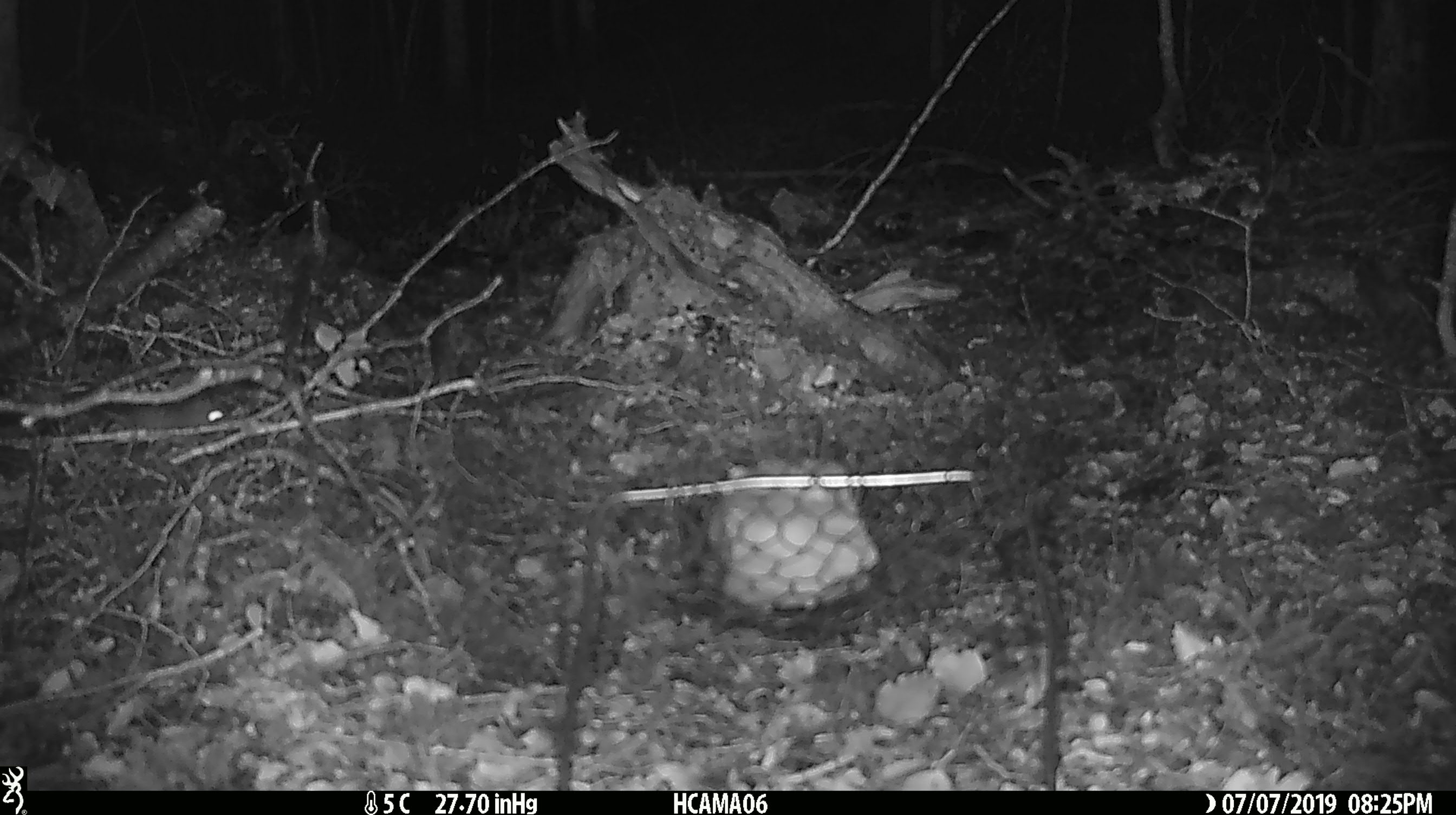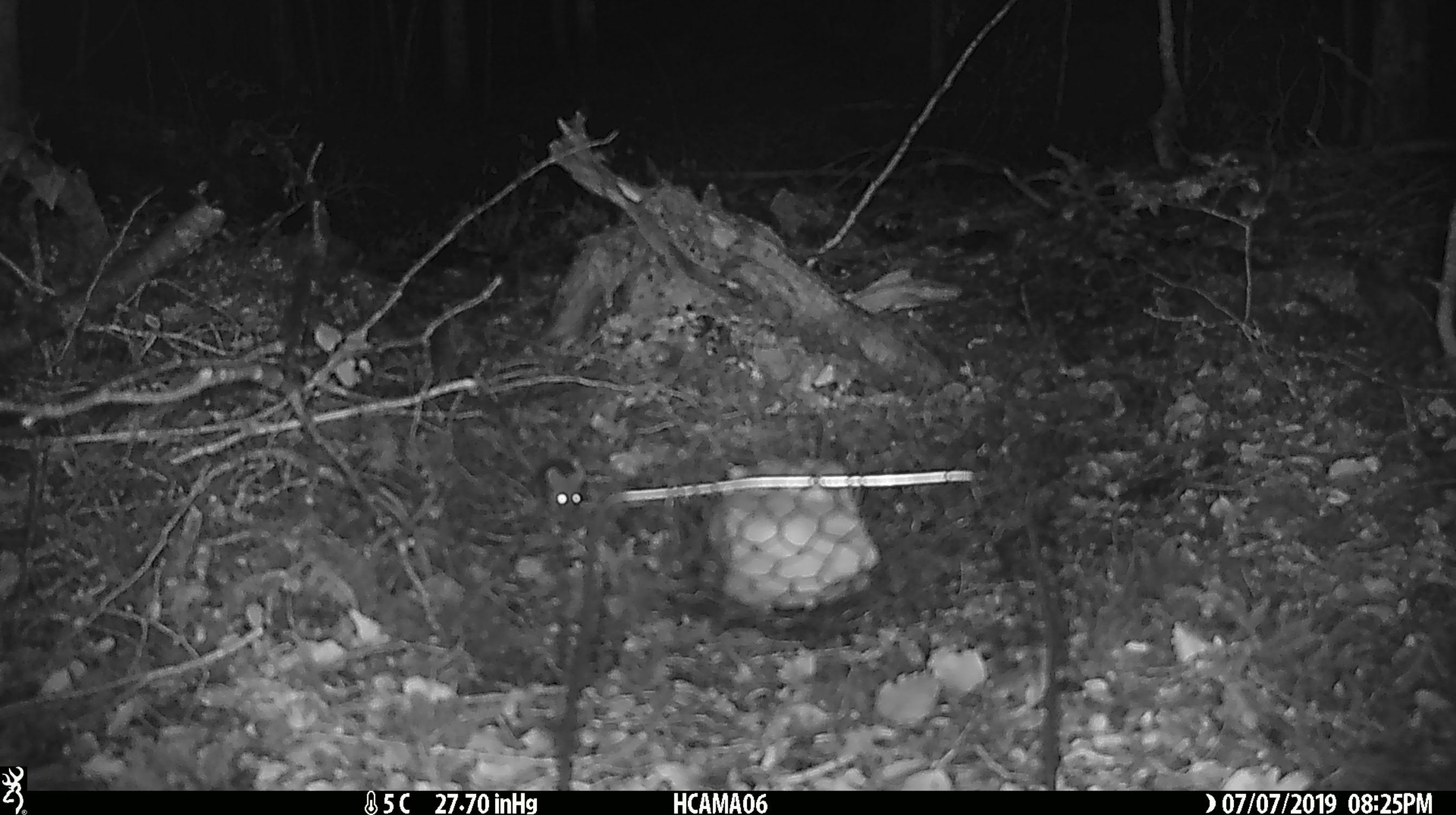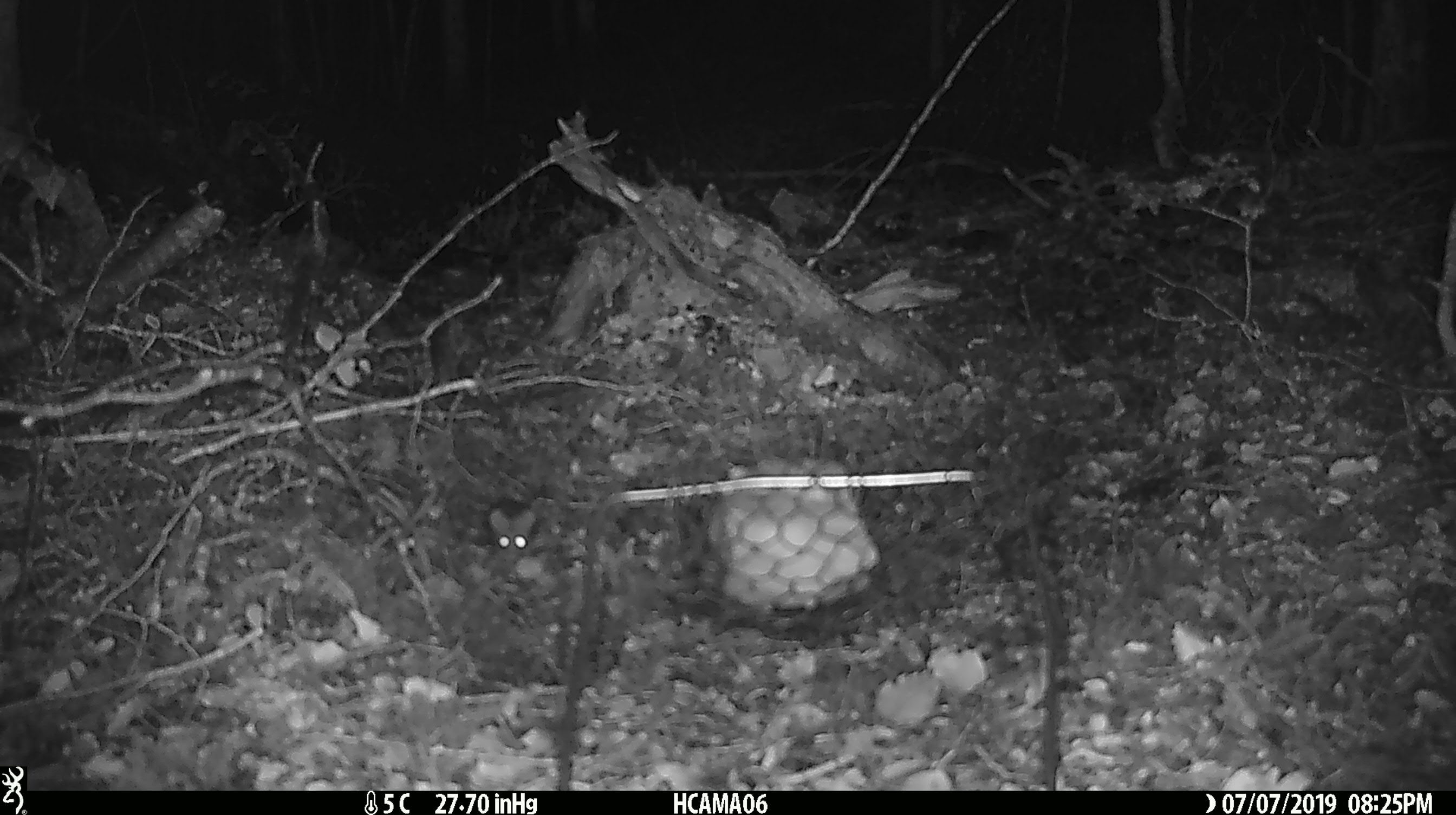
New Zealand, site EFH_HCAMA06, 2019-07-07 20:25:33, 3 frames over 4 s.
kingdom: Animalia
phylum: Chordata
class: Mammalia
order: Rodentia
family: Muridae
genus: Mus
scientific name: Mus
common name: mouse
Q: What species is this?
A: Mouse (Mus).